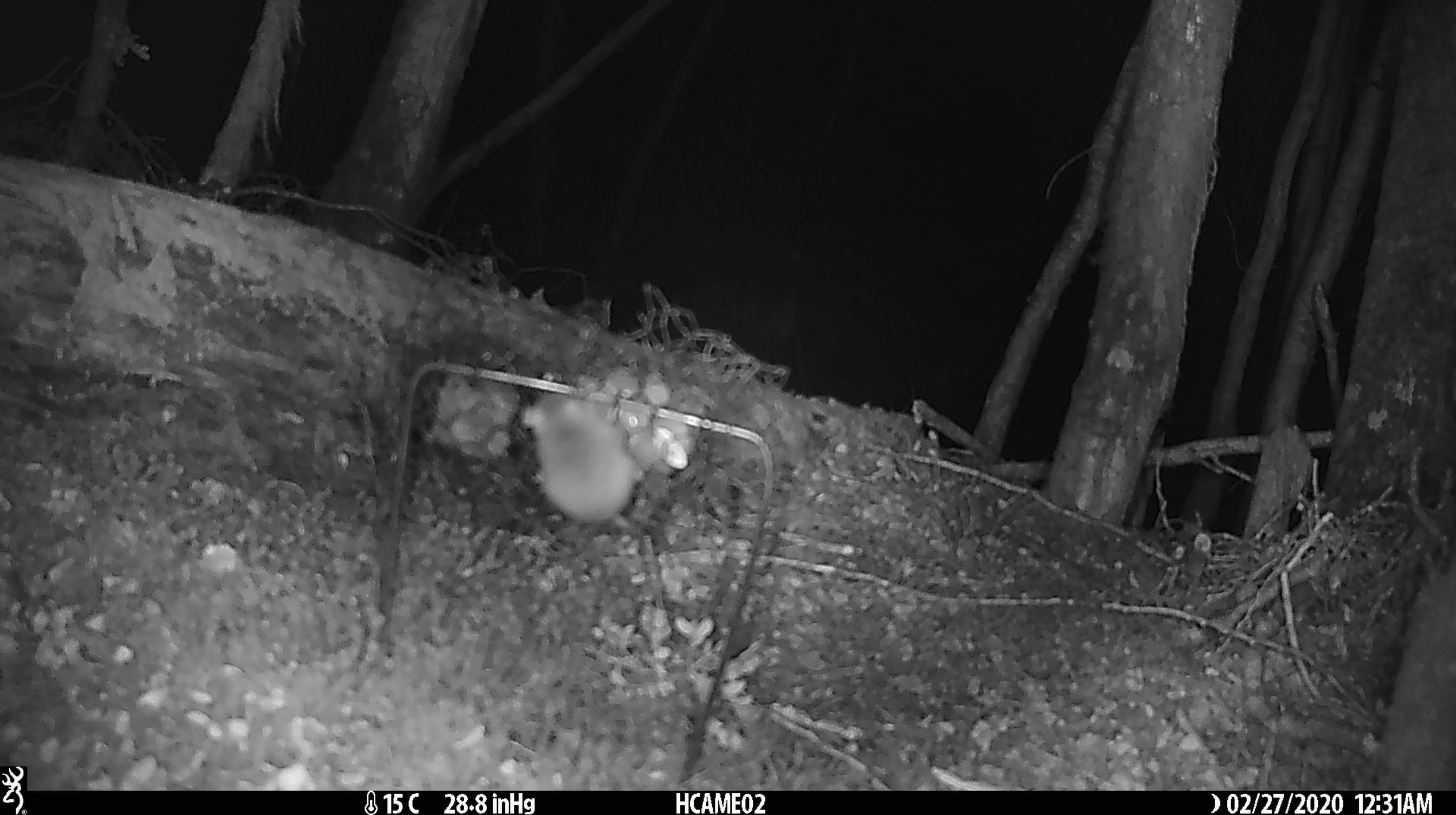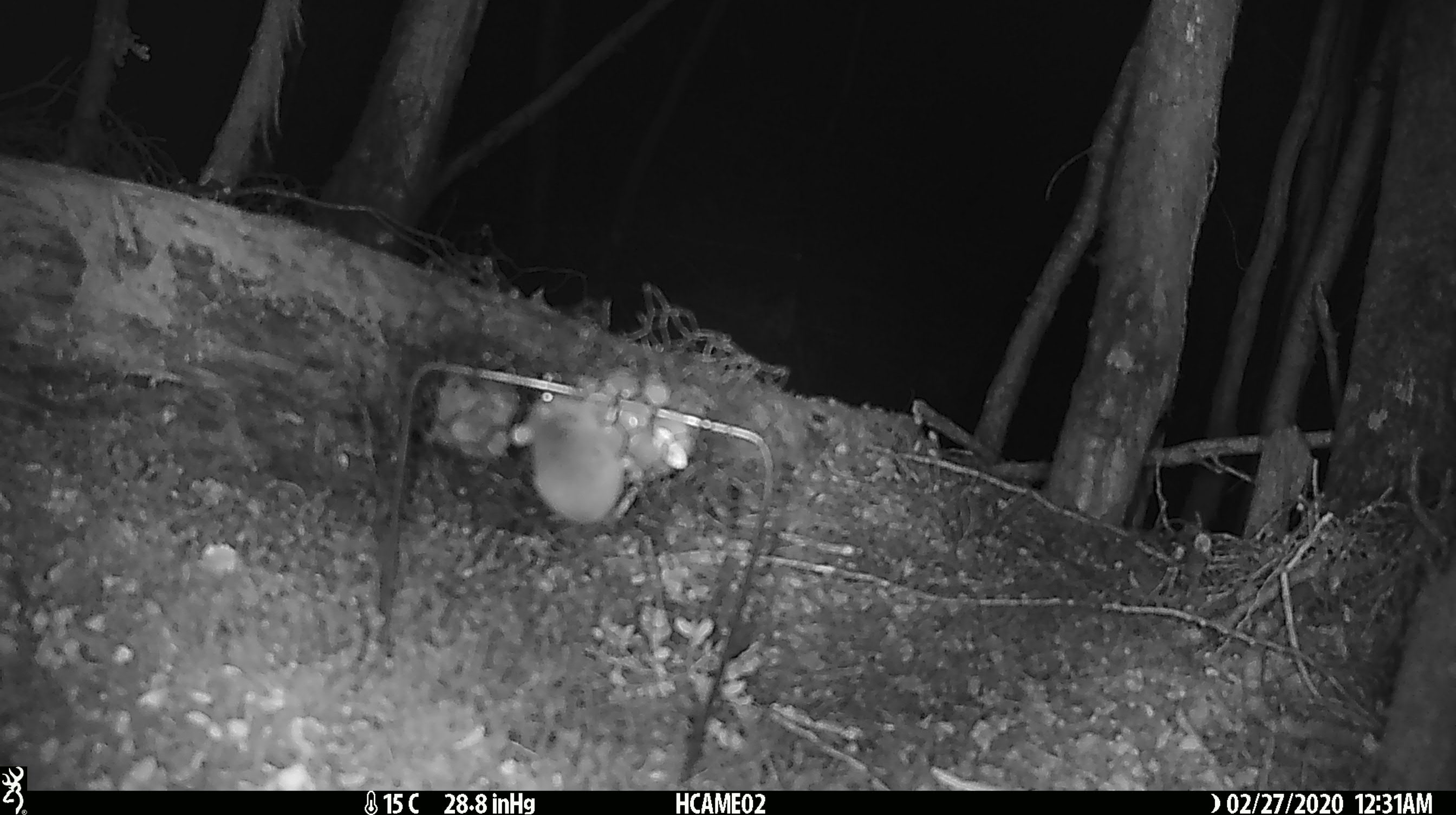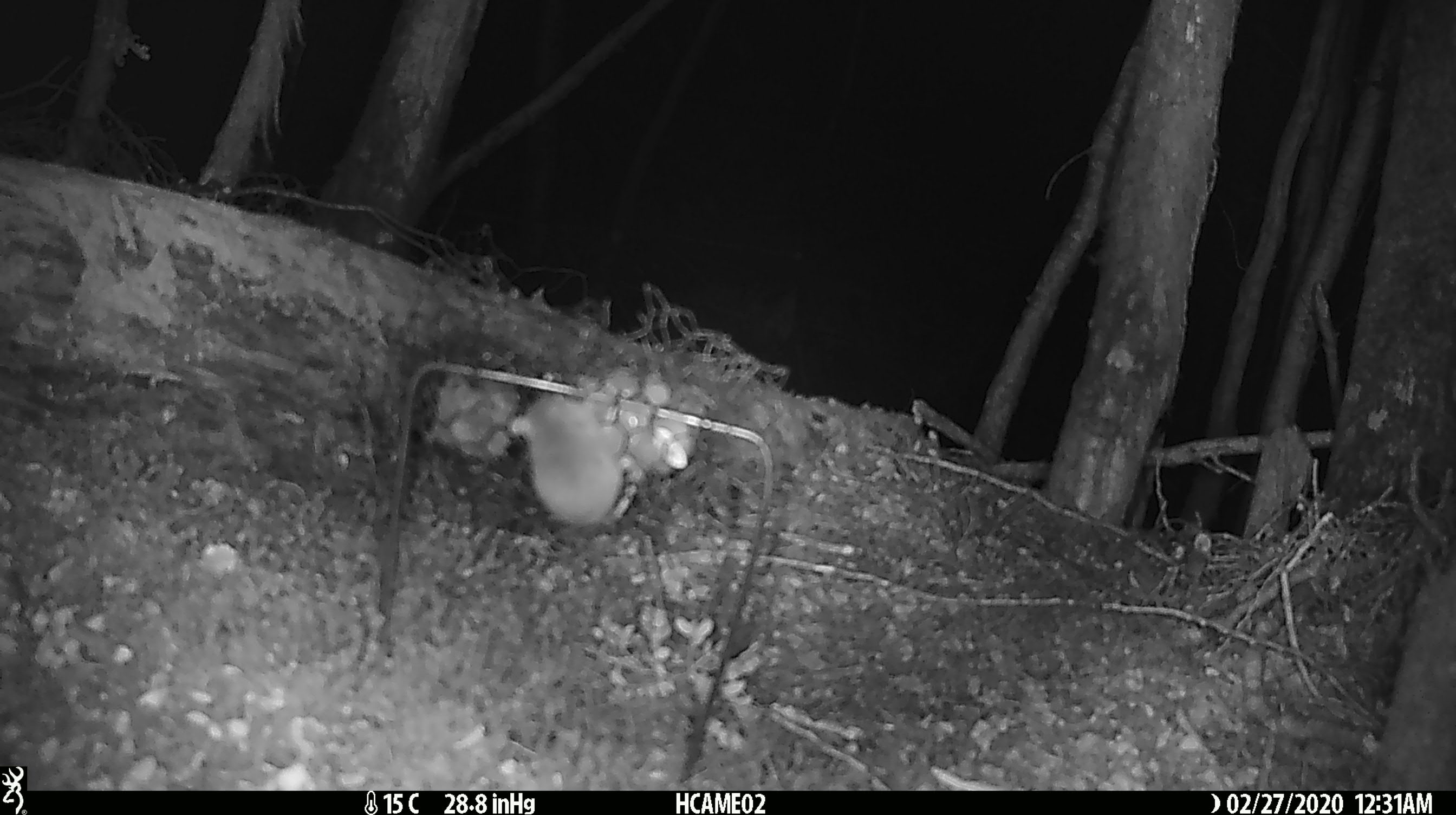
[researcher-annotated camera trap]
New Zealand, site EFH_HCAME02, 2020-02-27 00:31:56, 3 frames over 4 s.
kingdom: Animalia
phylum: Chordata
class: Mammalia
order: Rodentia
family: Muridae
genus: Mus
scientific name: Mus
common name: mouse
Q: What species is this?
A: Mouse (Mus).